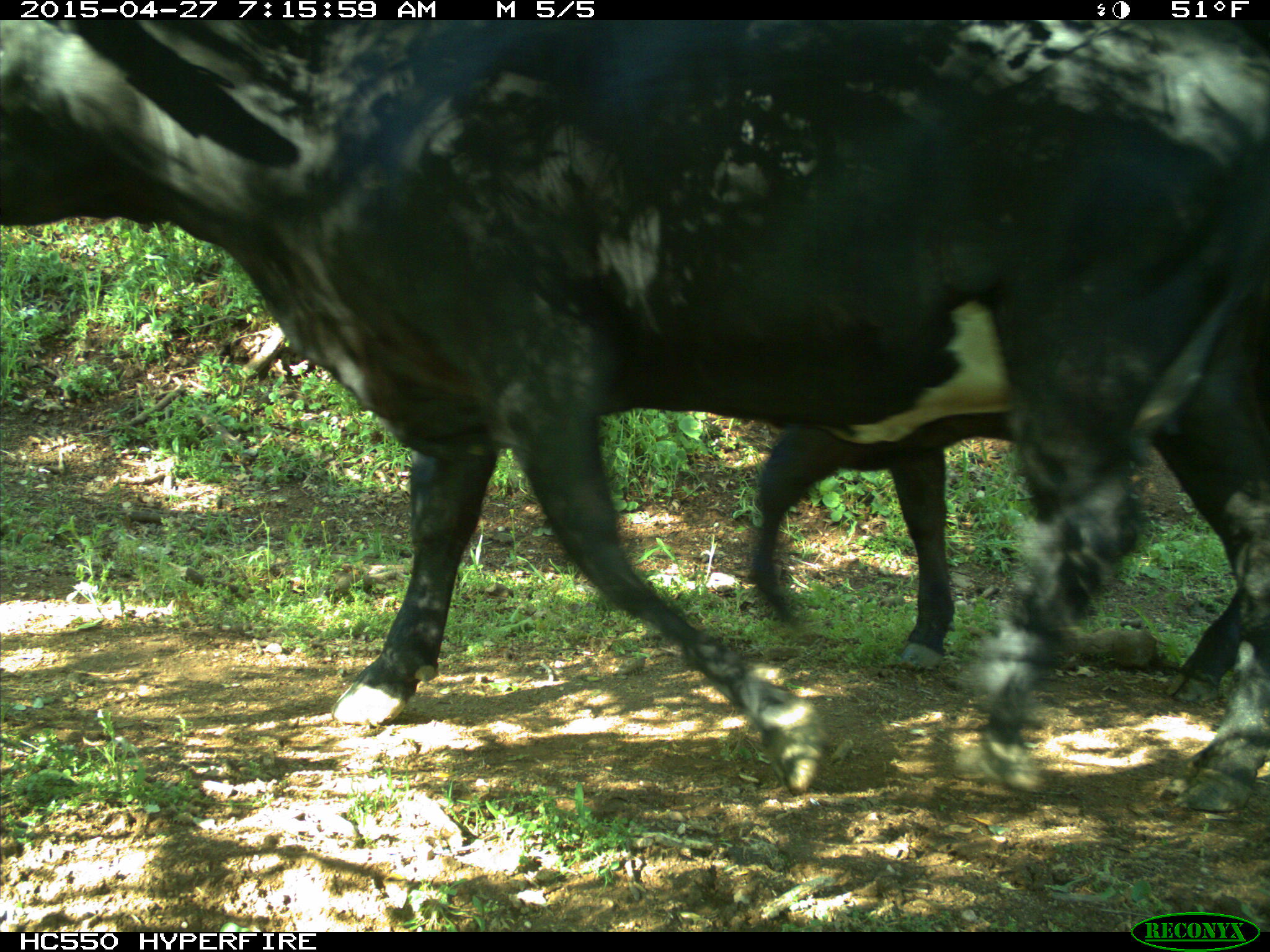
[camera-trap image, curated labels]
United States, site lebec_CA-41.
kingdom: Animalia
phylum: Chordata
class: Mammalia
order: Artiodactyla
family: Bovidae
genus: Bos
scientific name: Bos taurus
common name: domestic cow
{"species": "Bos taurus (domestic cow)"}